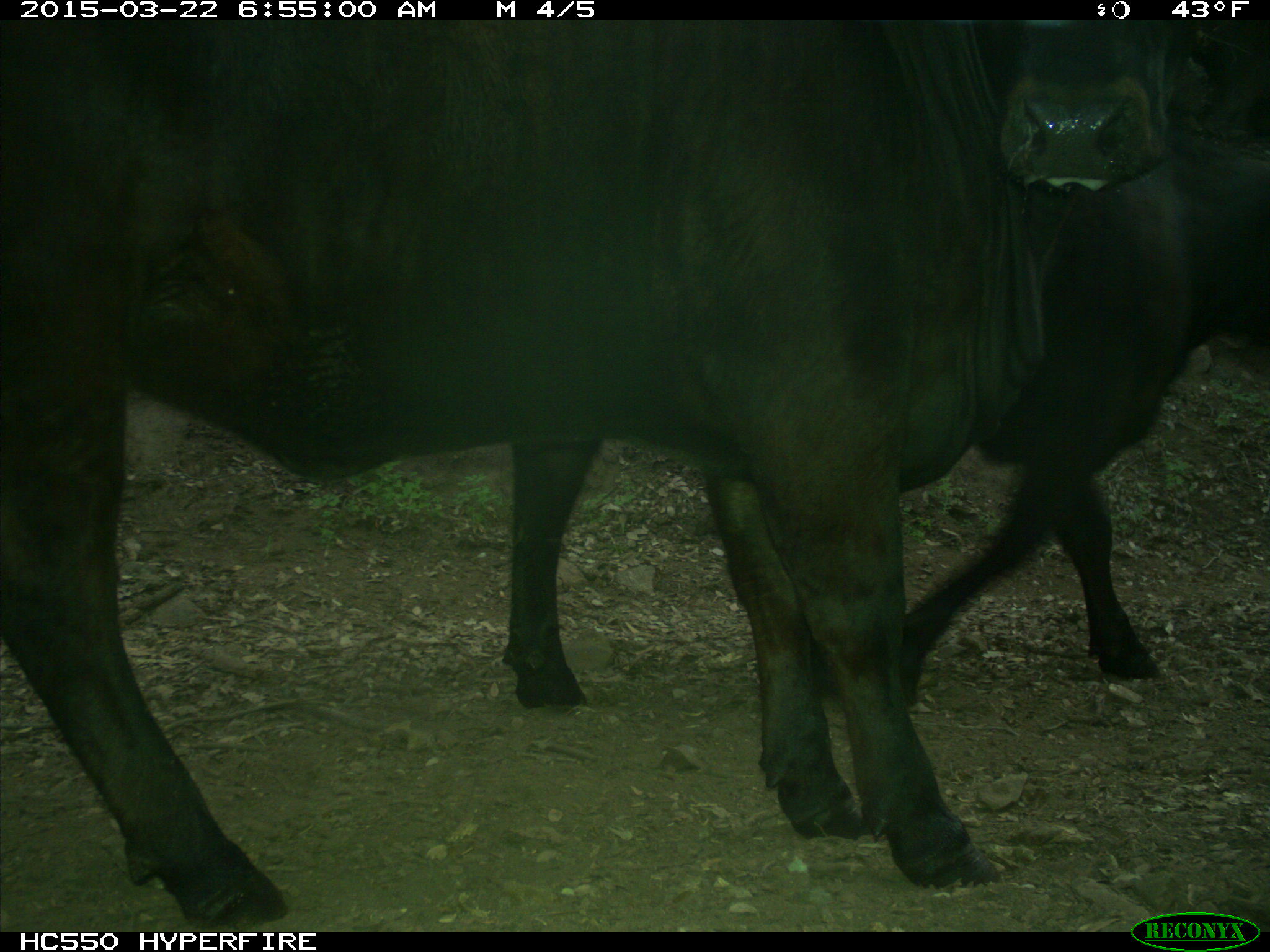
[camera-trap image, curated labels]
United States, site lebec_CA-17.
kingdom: Animalia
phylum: Chordata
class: Mammalia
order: Artiodactyla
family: Bovidae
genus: Bos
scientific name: Bos taurus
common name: domestic cow